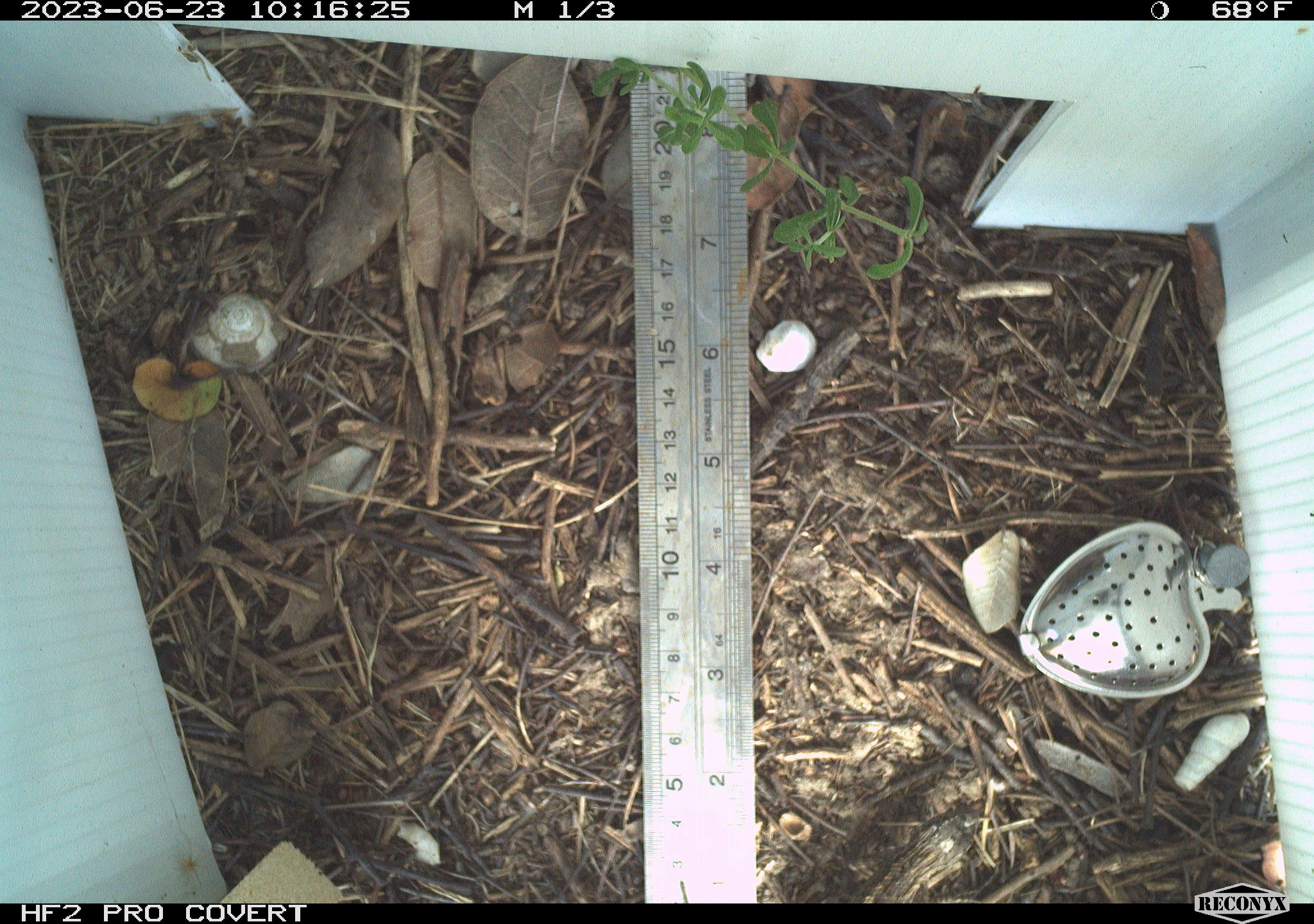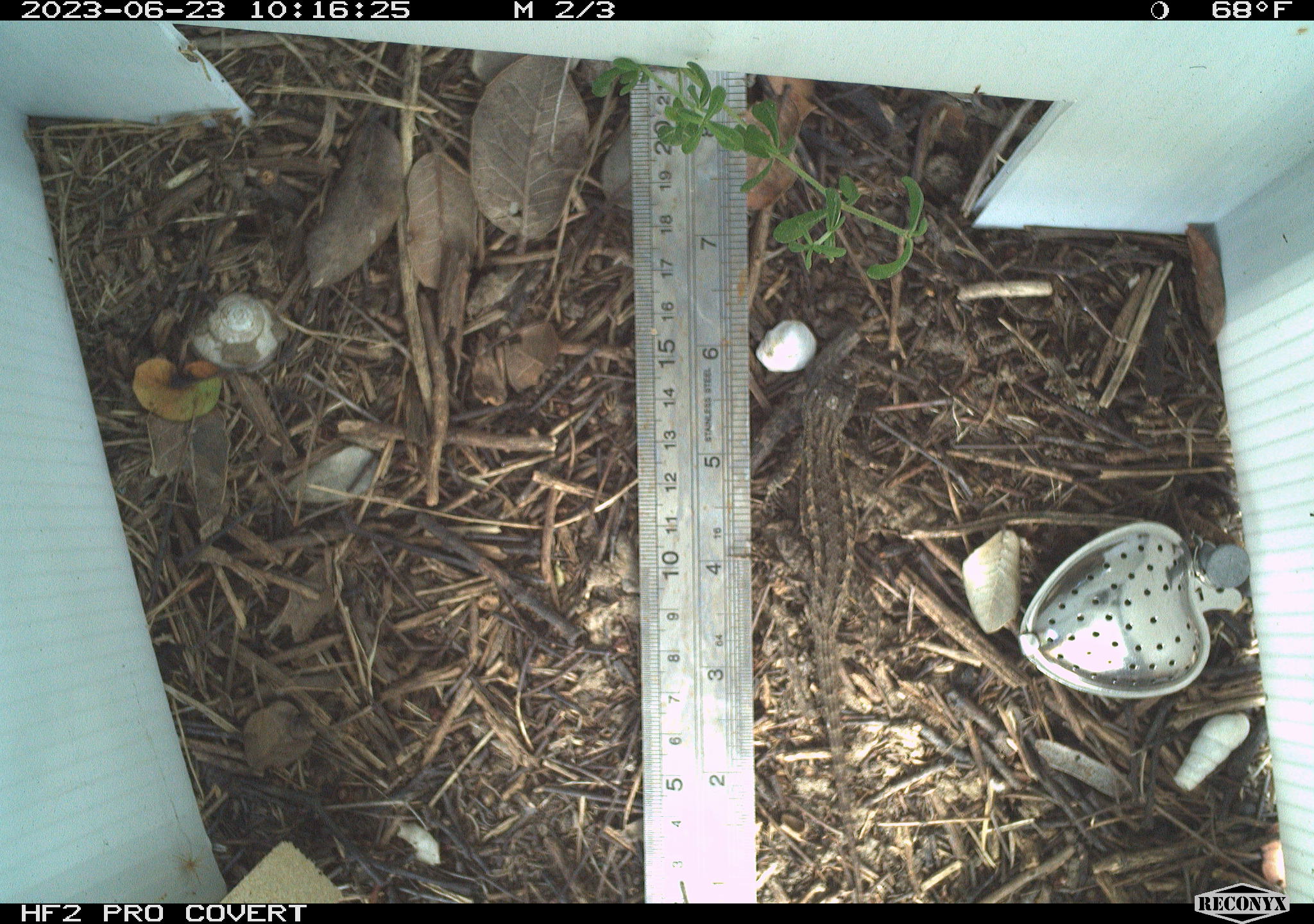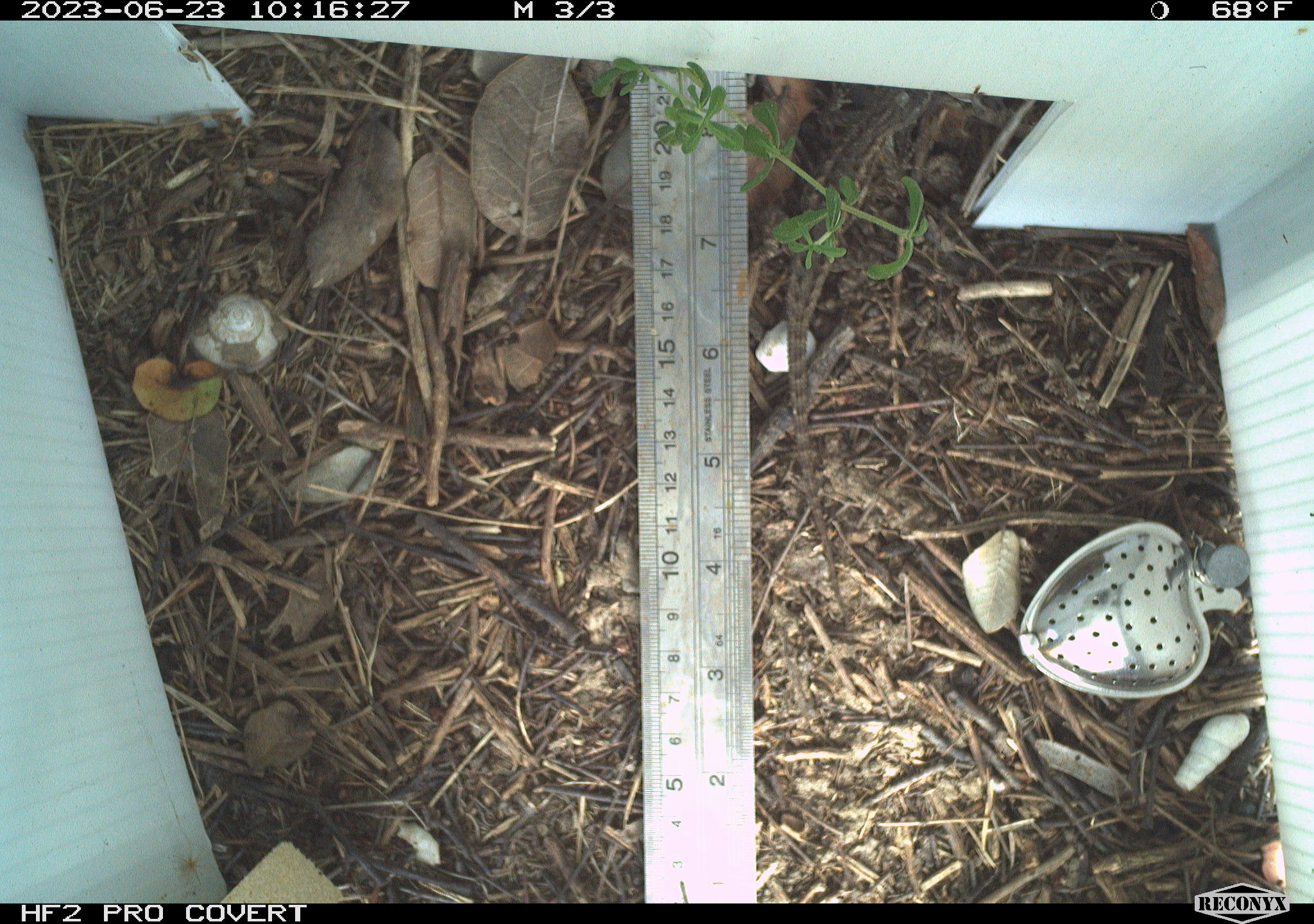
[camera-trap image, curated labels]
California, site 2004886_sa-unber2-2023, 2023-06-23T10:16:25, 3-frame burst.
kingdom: Animalia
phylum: Chordata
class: Reptilia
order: Squamata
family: Phrynosomatidae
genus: Sceloporus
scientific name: Sceloporus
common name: spiny lizards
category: sceloporus species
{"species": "sceloporus species (spiny lizards) (Sceloporus)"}